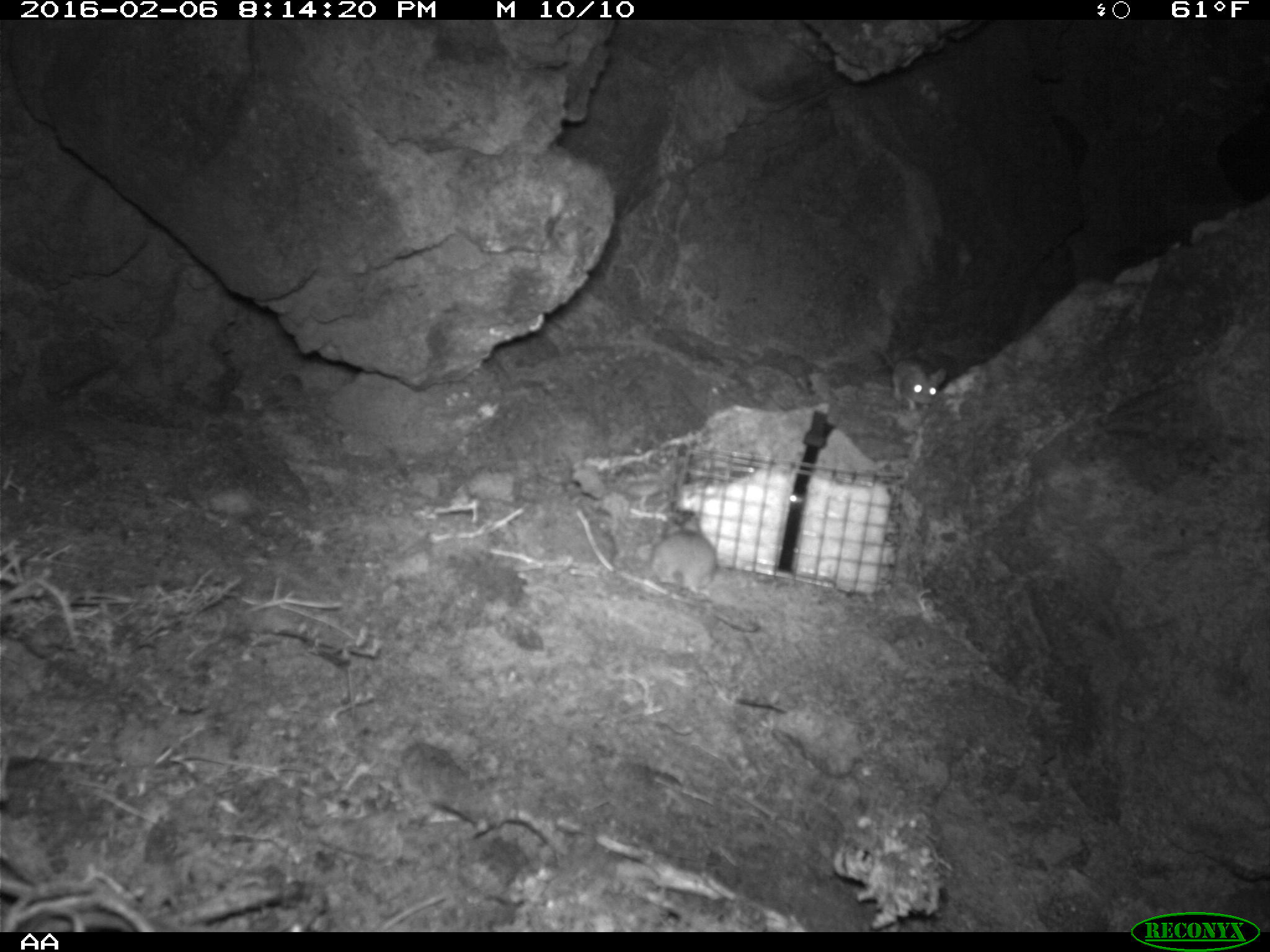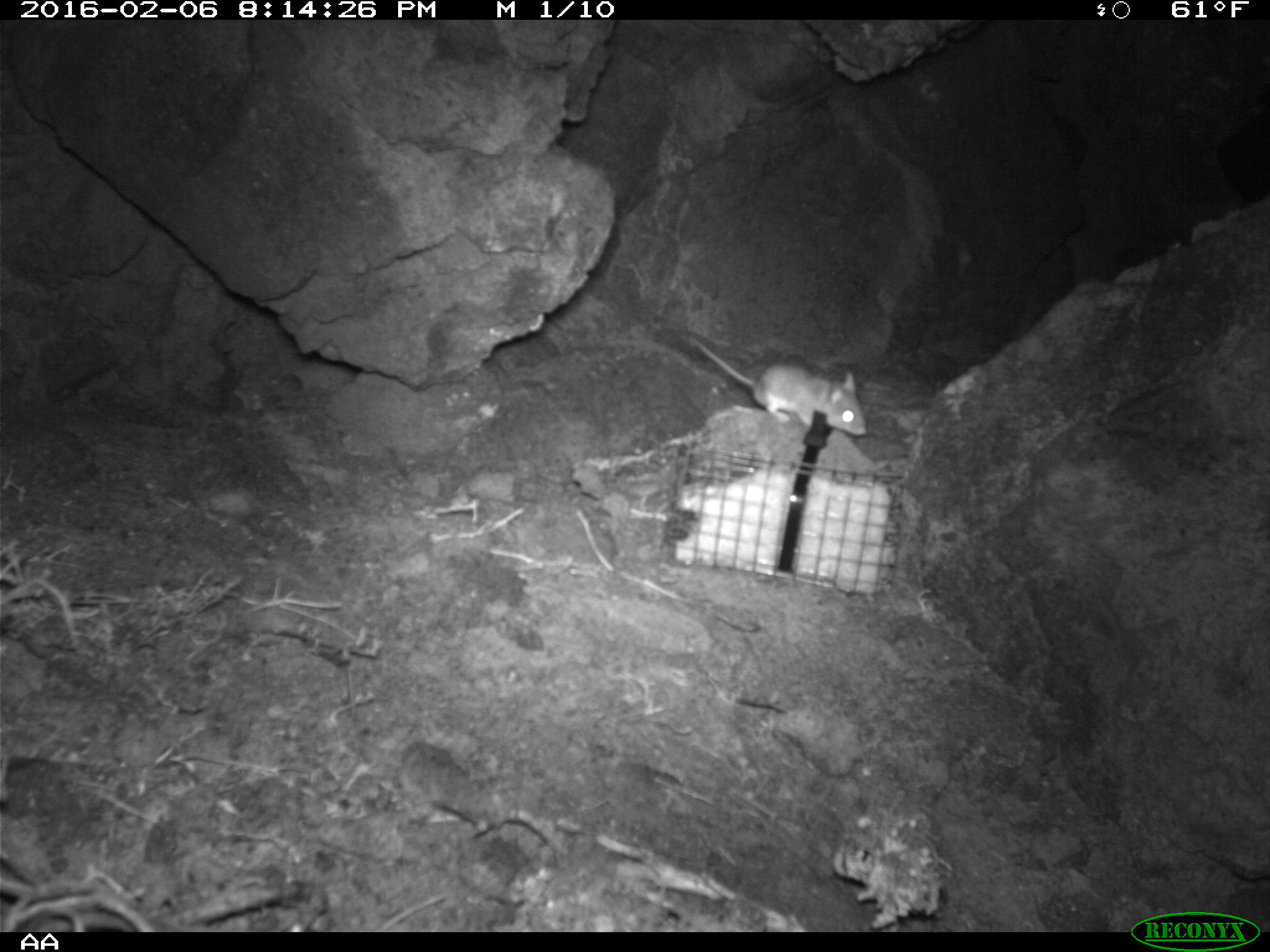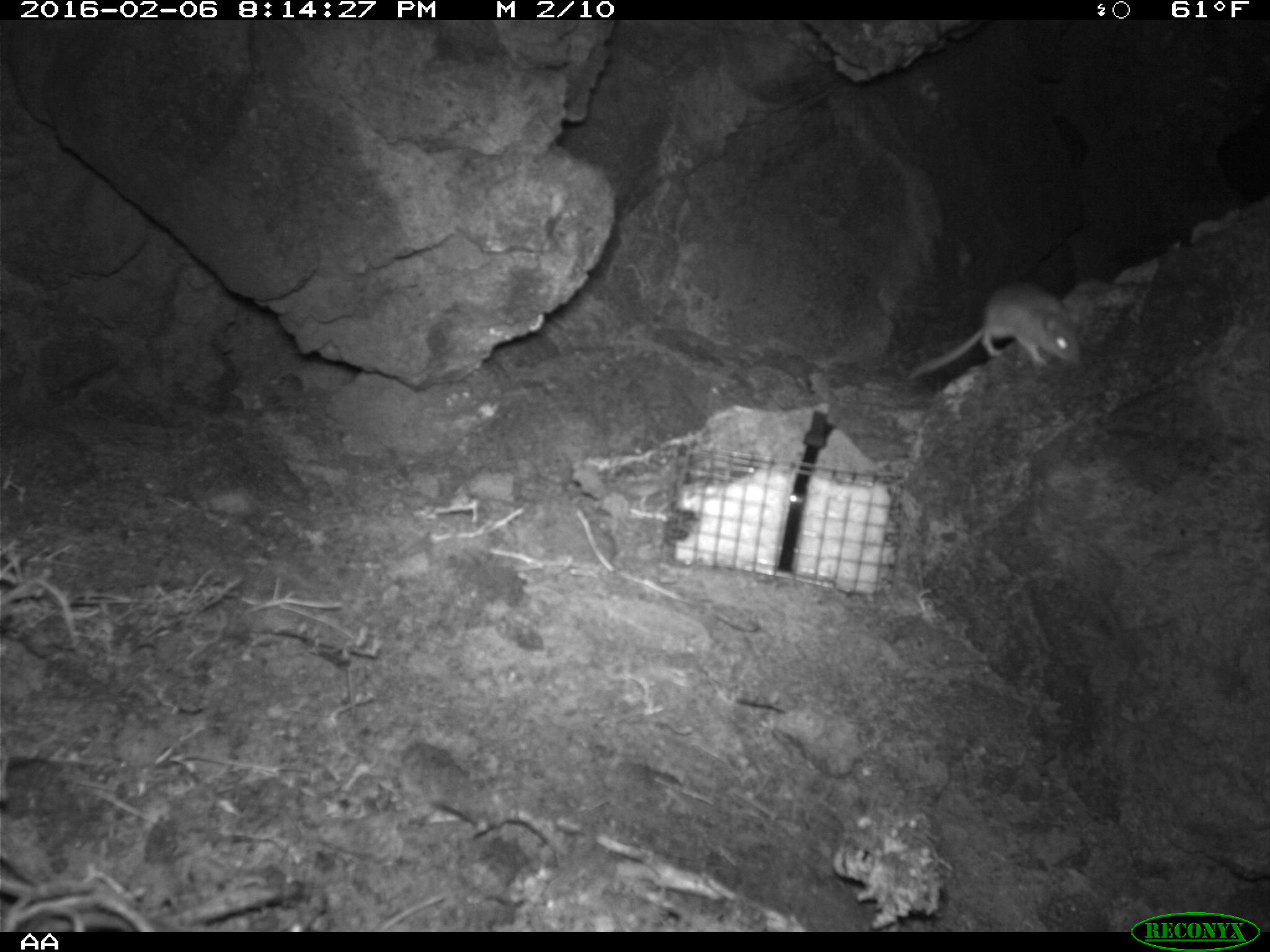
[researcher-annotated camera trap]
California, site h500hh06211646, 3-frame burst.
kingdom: Animalia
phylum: Chordata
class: Mammalia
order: Rodentia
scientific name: Rodentia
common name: rodent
Rodent (Rodentia).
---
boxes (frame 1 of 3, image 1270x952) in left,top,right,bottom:
rodent: 644,509,761,635; 877,348,945,410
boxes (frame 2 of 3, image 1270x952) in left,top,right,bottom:
rodent: 681,335,866,436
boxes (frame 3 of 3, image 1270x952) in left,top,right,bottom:
rodent: 905,279,1084,381